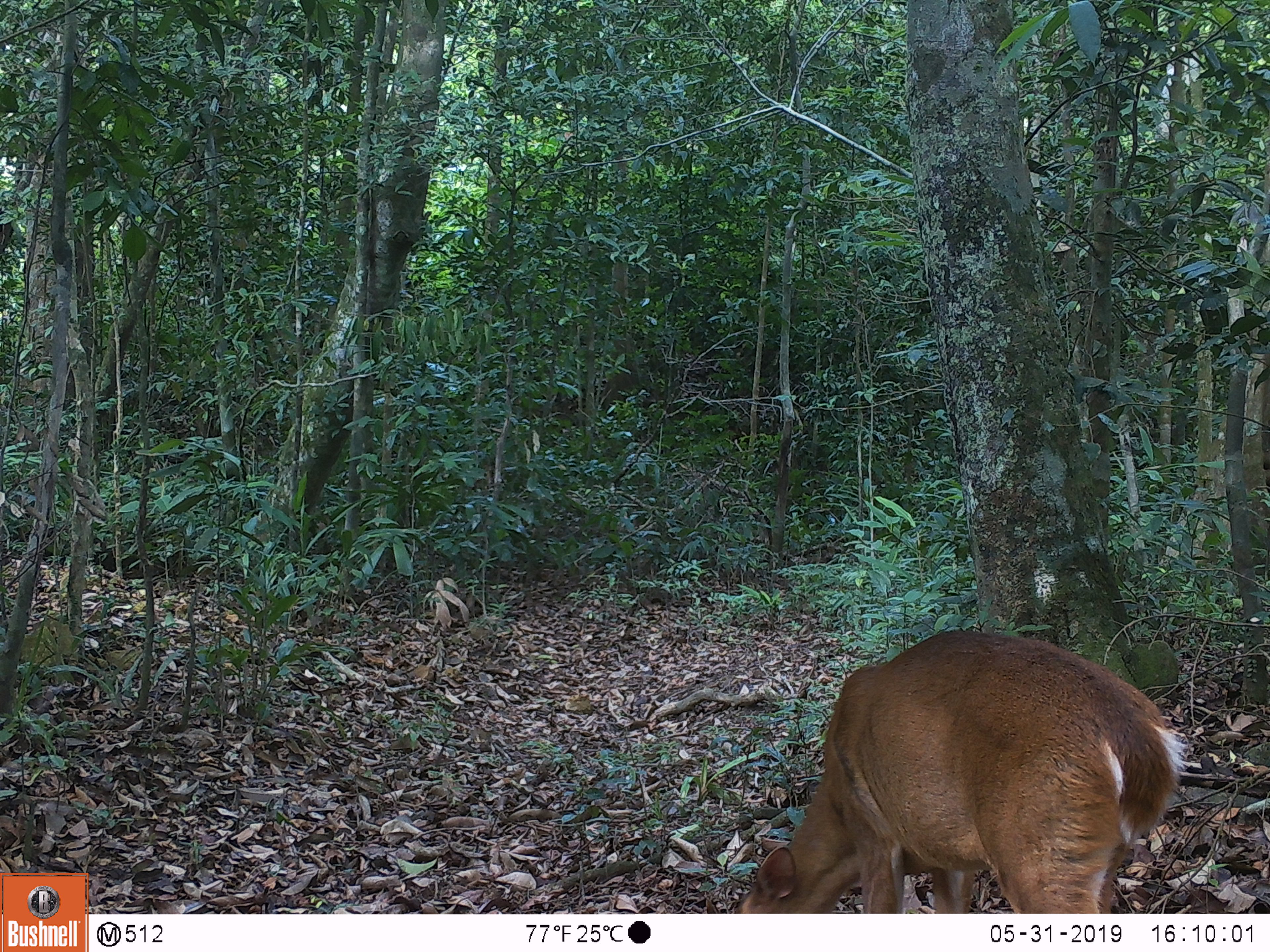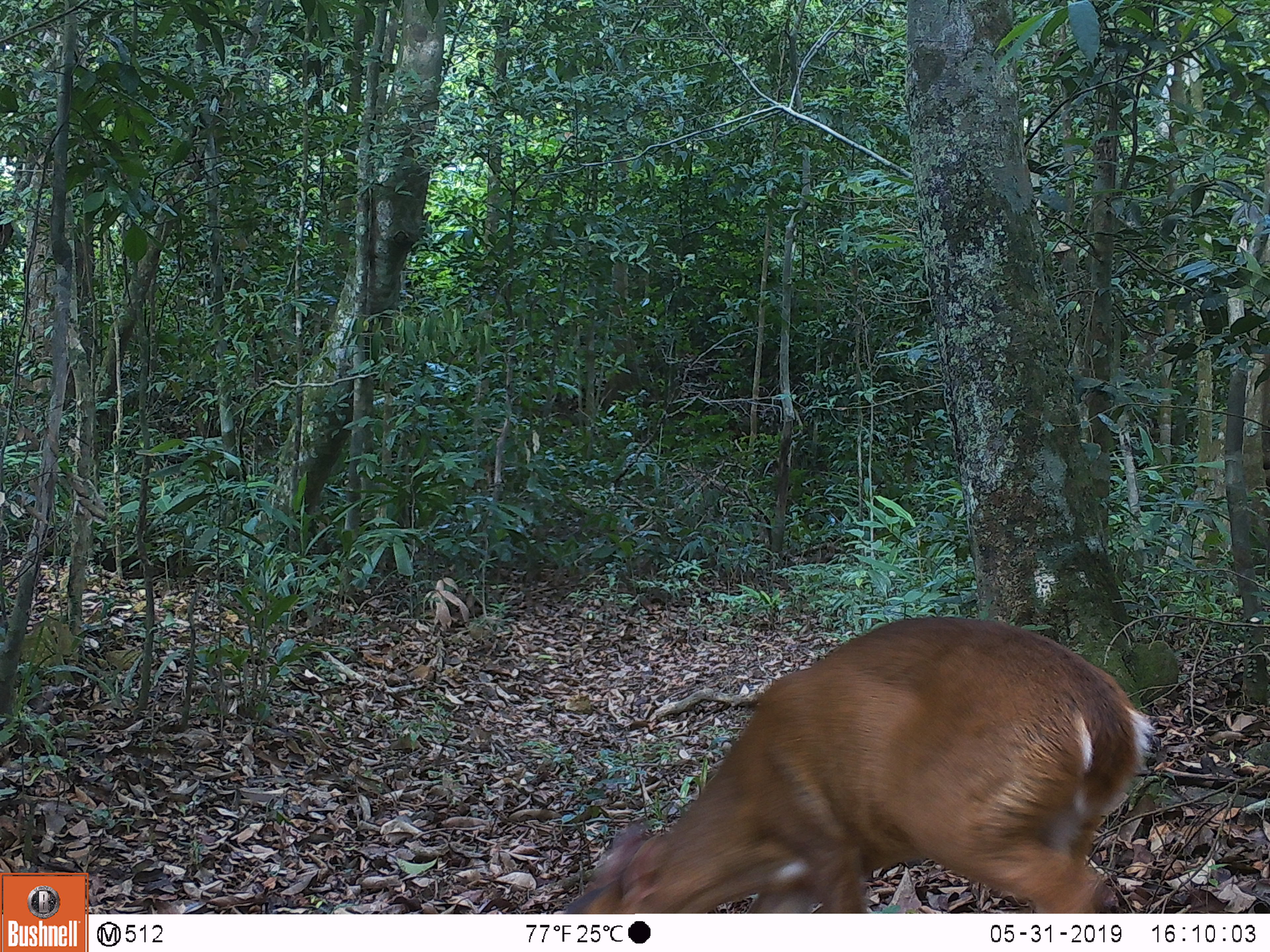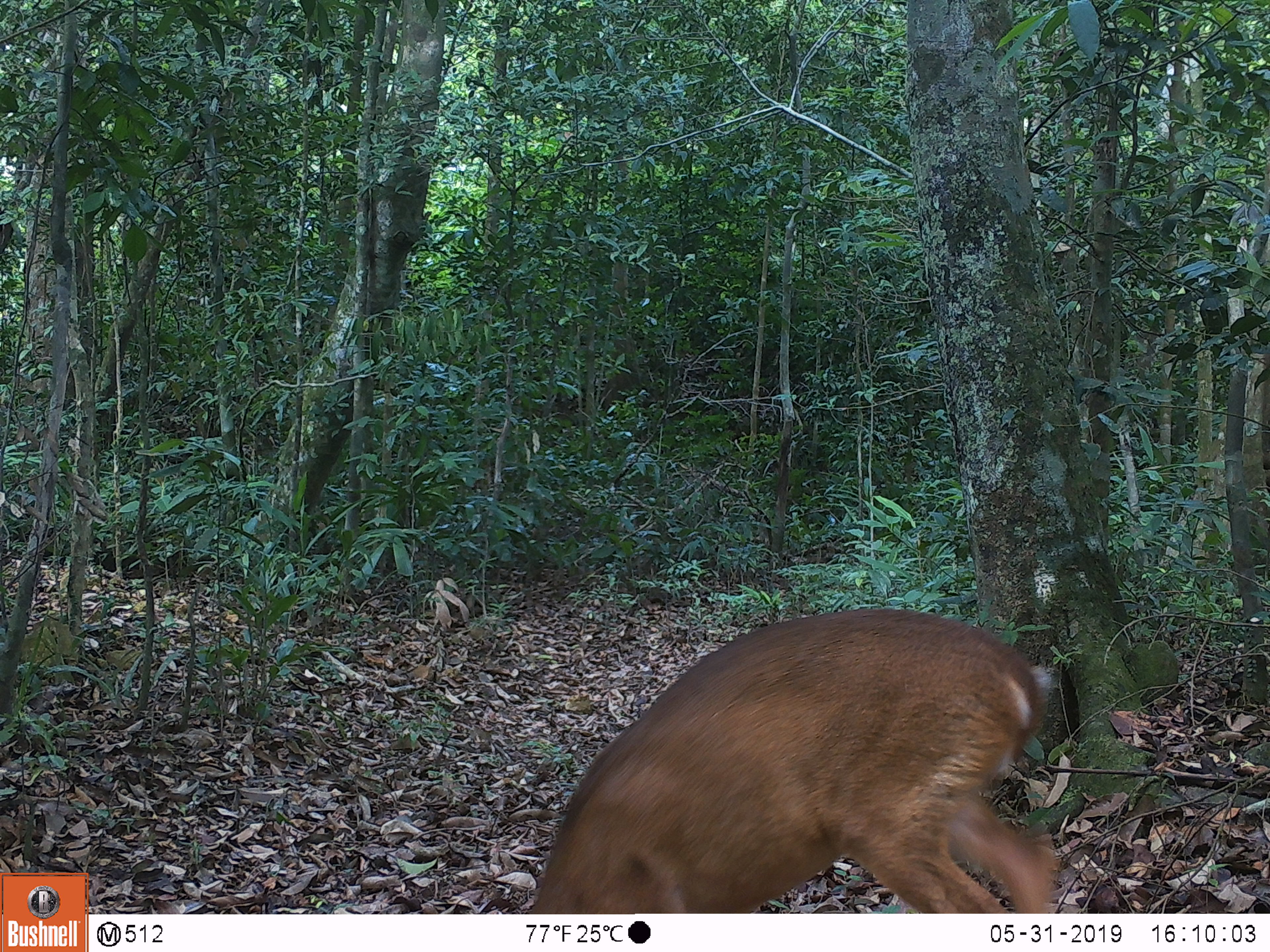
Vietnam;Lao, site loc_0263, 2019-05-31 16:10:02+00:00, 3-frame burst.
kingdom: Animalia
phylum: Chordata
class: Mammalia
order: Artiodactyla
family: Cervidae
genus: Muntiacus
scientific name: Muntiacus vuquangensis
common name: large-antlered muntjac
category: large antlered muntjac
Large antlered muntjac (large-antlered muntjac) (Muntiacus vuquangensis). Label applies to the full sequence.